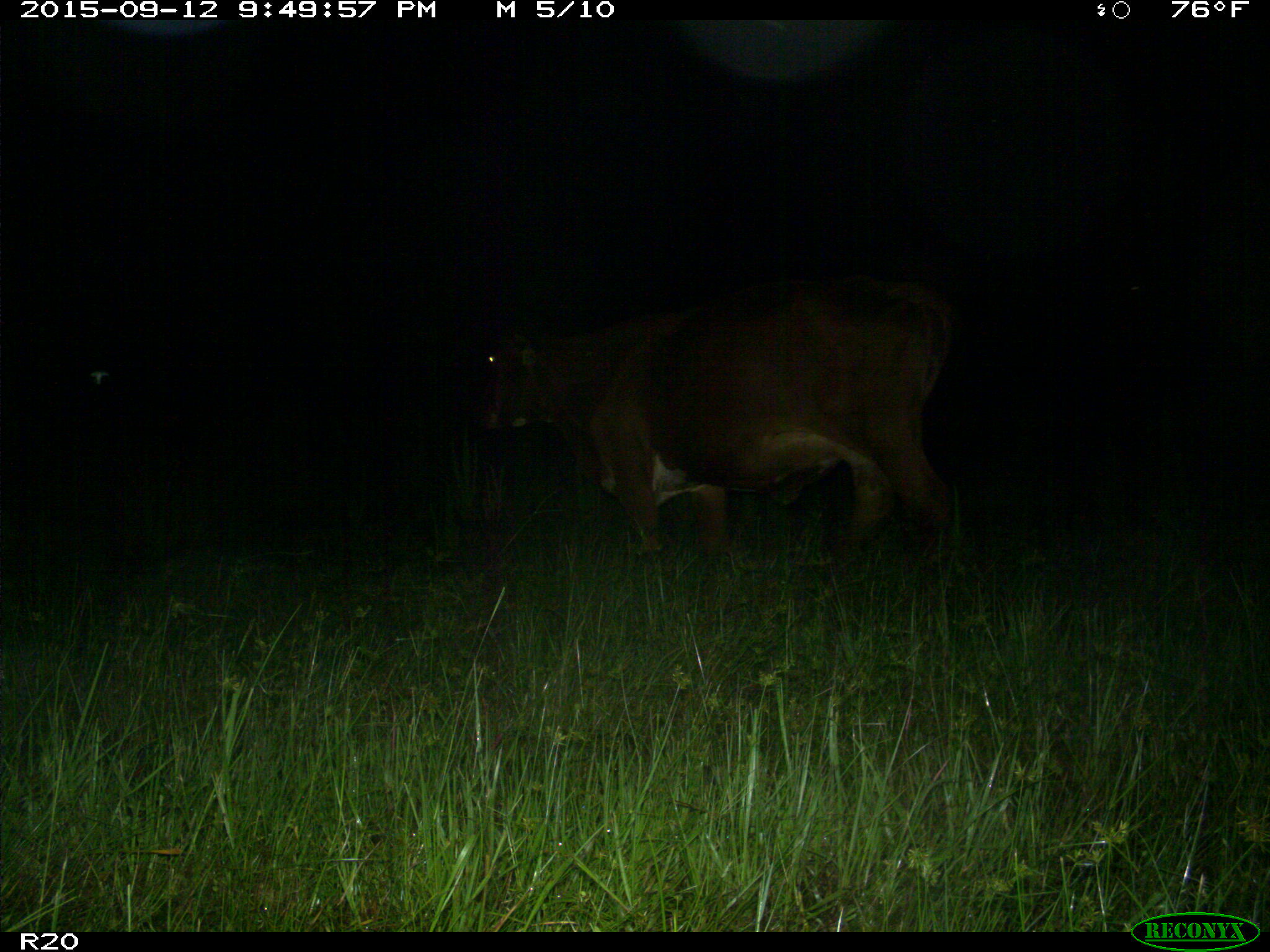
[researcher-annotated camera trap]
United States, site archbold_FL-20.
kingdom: Animalia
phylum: Chordata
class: Mammalia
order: Artiodactyla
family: Bovidae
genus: Bos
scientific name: Bos taurus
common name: domestic cow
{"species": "Bos taurus (domestic cow)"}